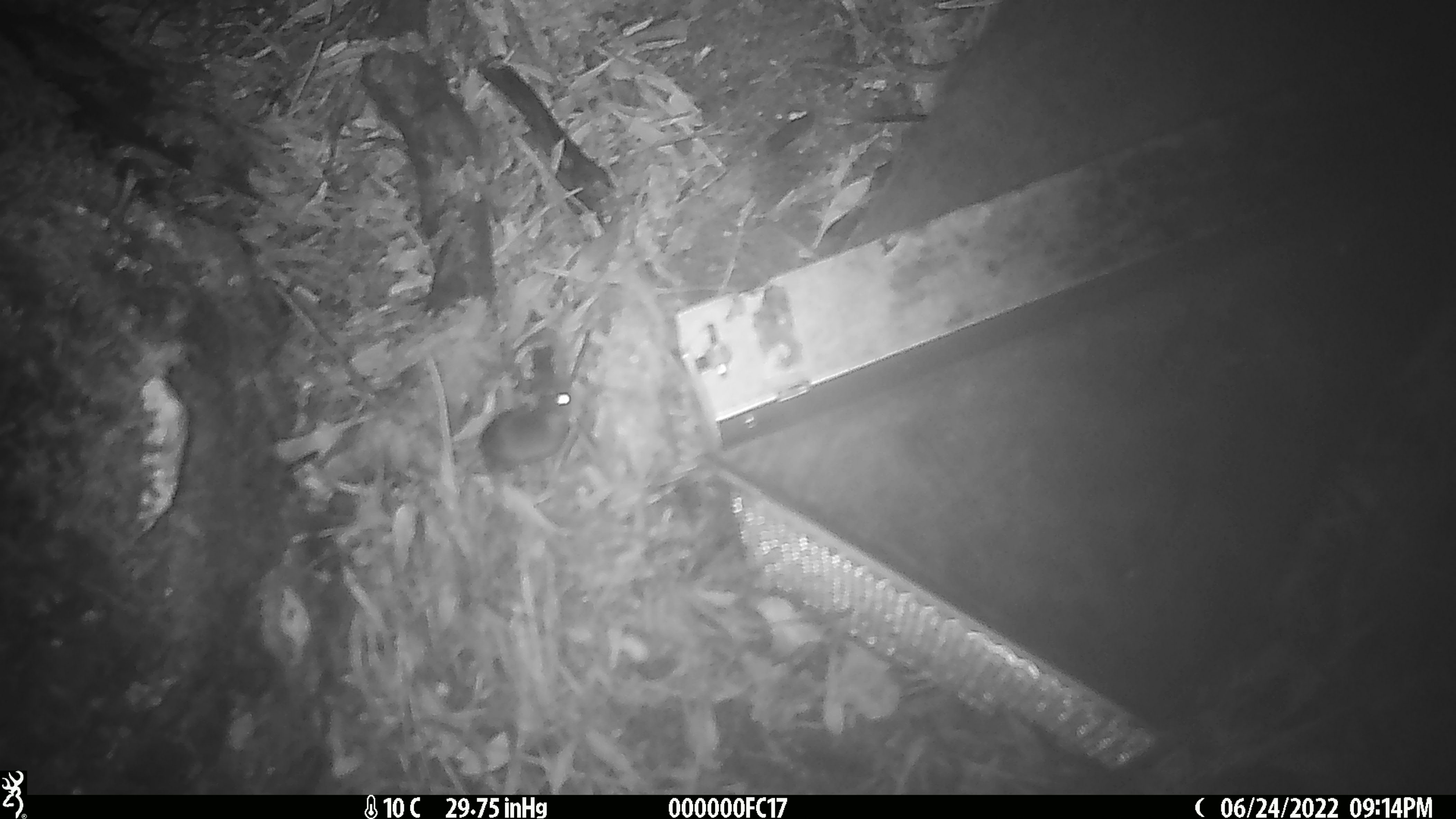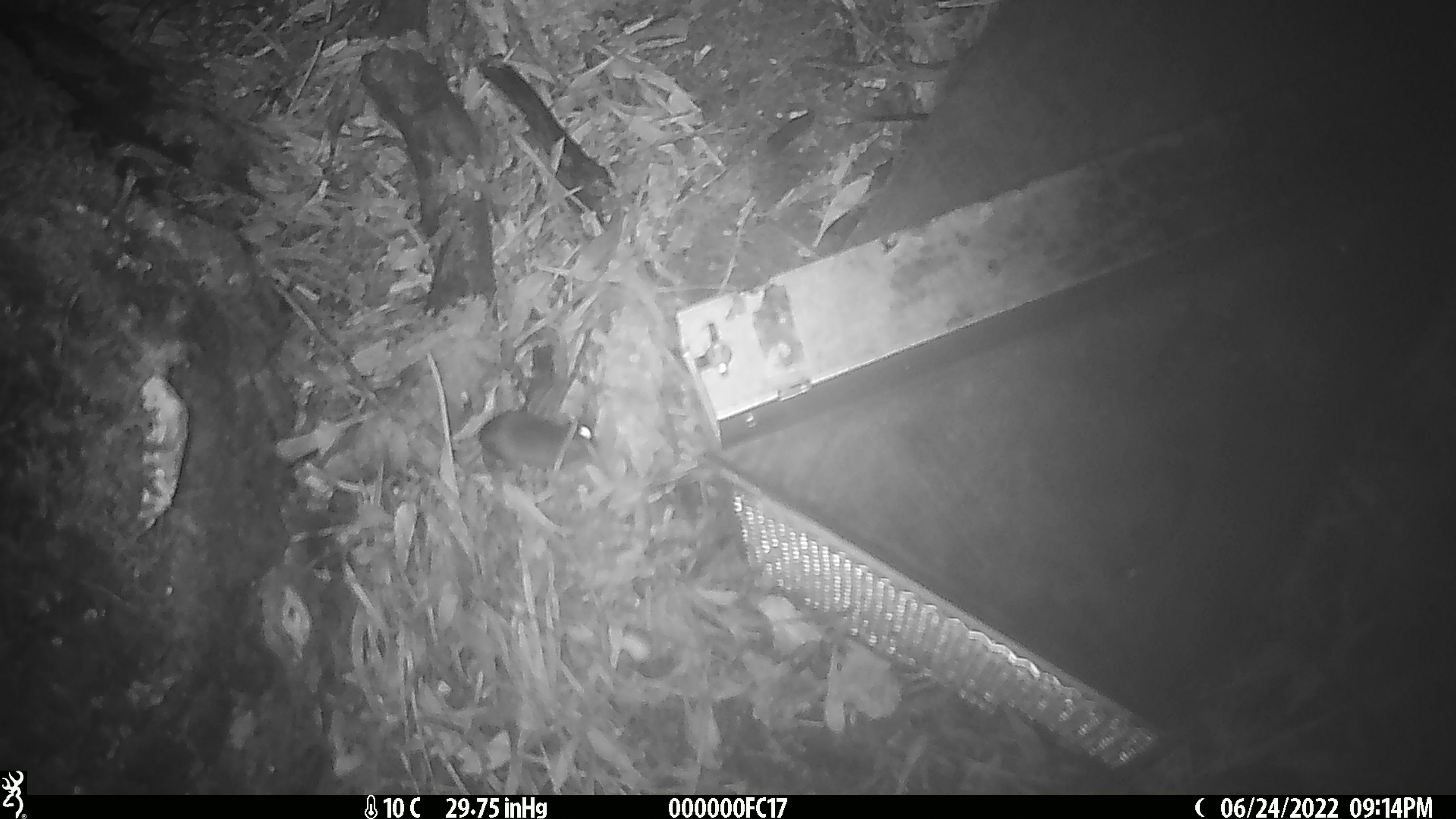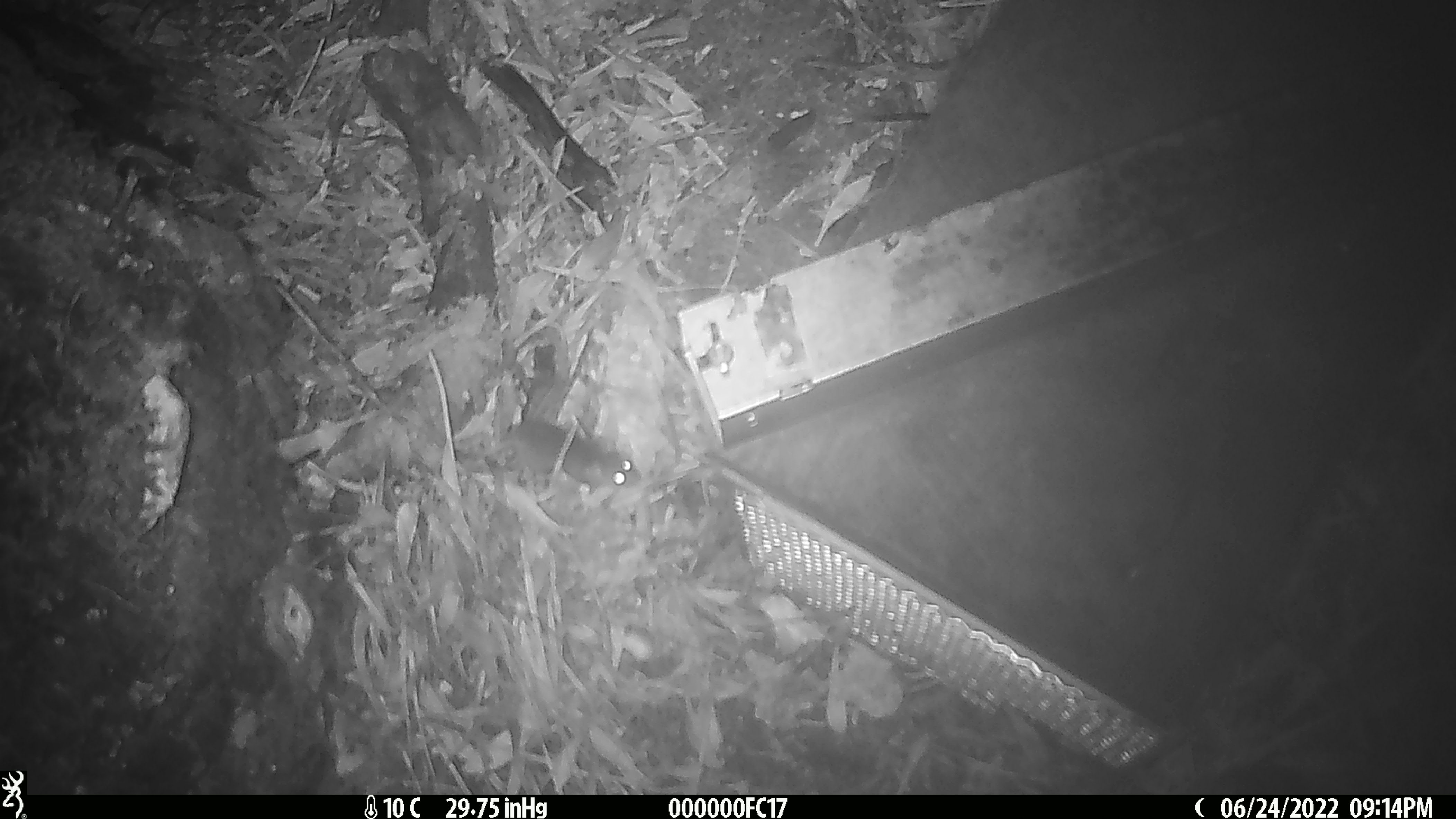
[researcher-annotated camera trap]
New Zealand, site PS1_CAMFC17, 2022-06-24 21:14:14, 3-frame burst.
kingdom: Animalia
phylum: Chordata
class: Mammalia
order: Rodentia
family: Muridae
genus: Mus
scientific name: Mus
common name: mouse